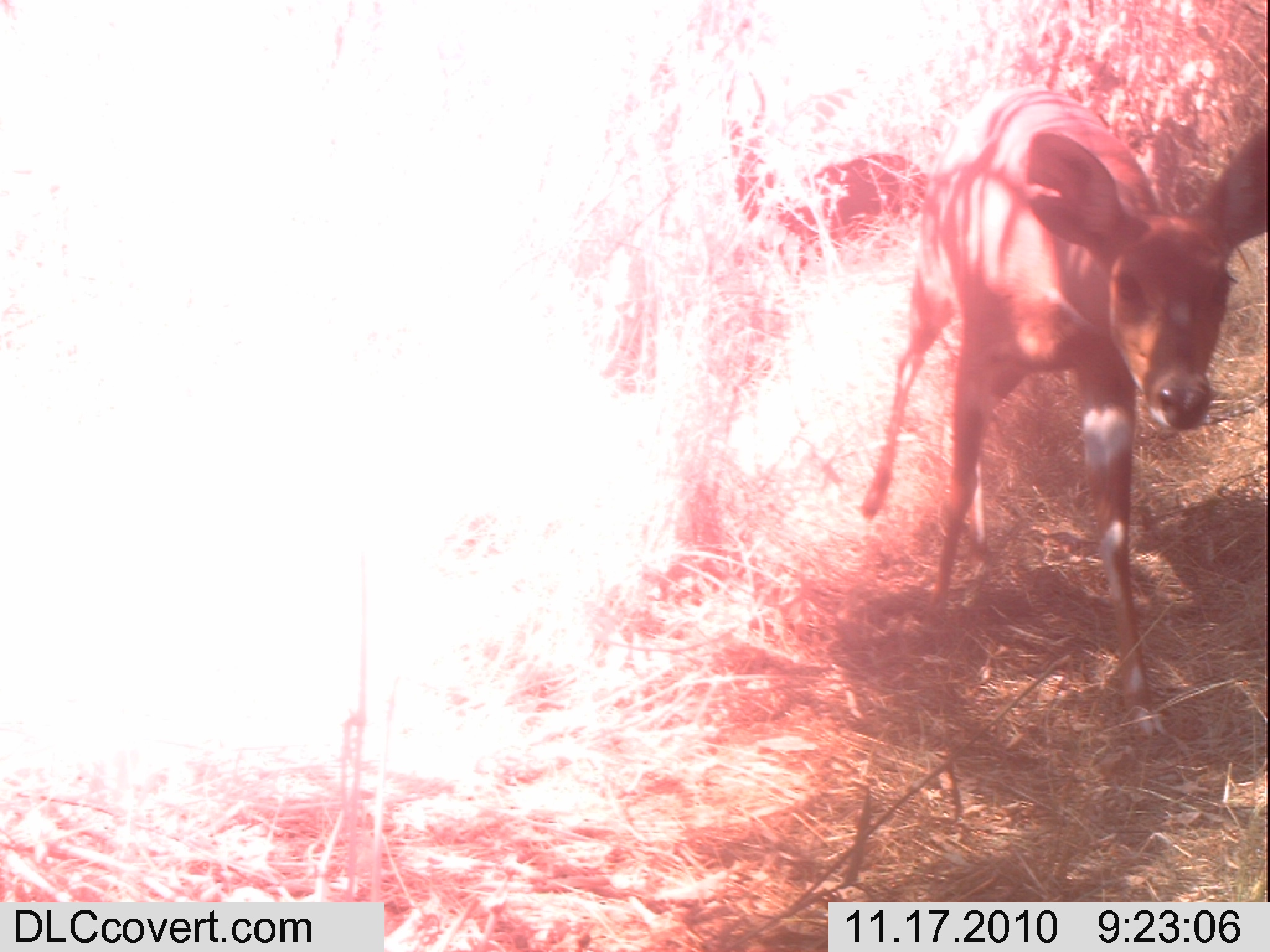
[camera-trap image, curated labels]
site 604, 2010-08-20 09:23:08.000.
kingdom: Animalia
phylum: Chordata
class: Mammalia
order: Artiodactyla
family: Bovidae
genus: Tragelaphus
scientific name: Tragelaphus imberbis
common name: lesser kudu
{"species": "Tragelaphus imberbis (lesser kudu)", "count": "2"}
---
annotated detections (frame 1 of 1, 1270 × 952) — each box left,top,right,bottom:
tragelaphus imberbis: 856,85,1267,740; 723,70,928,283